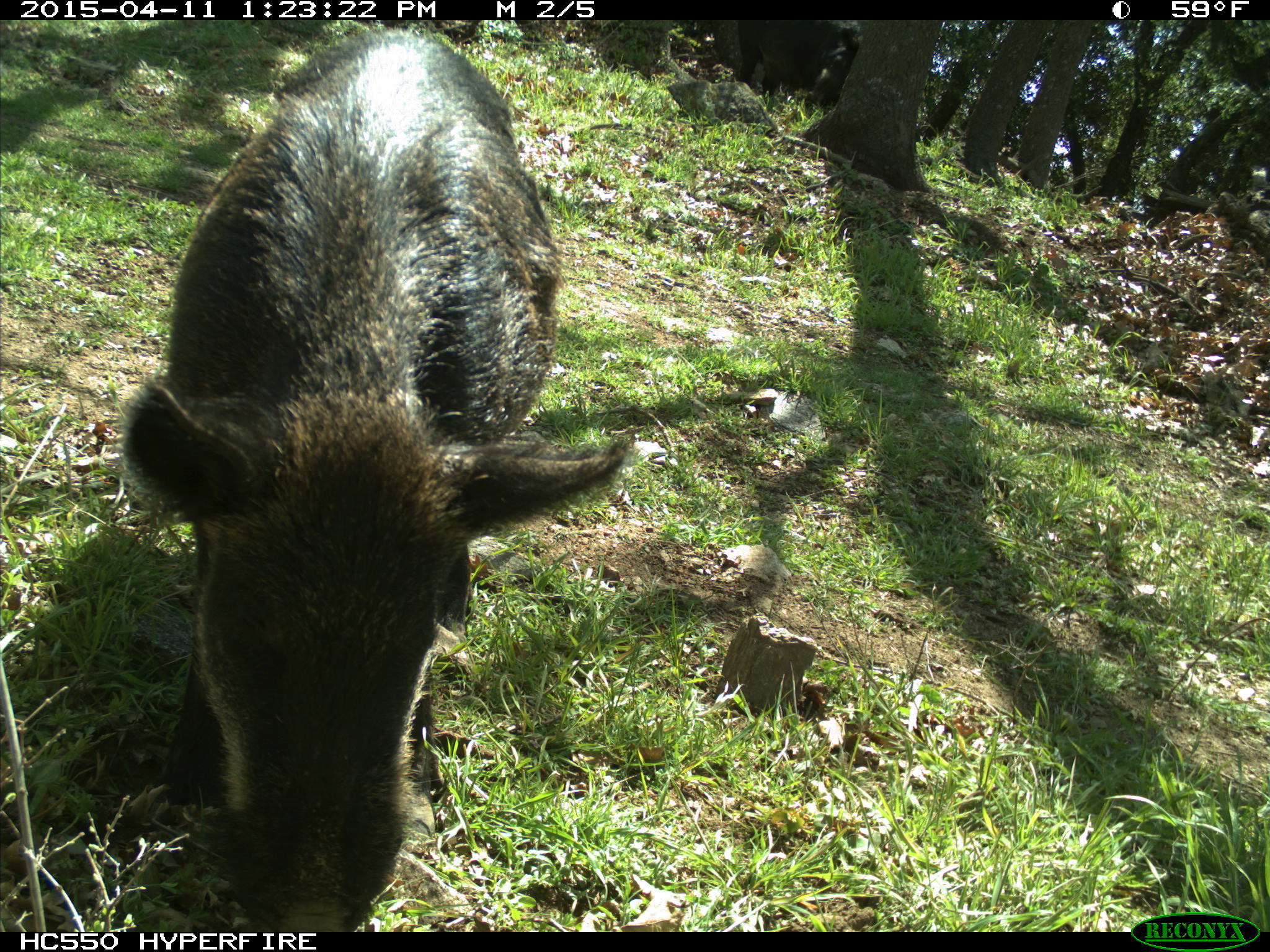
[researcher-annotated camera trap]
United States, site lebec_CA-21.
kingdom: Animalia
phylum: Chordata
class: Mammalia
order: Artiodactyla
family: Suidae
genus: Sus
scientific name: Sus scrofa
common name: wild boar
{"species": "Sus scrofa (wild boar)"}